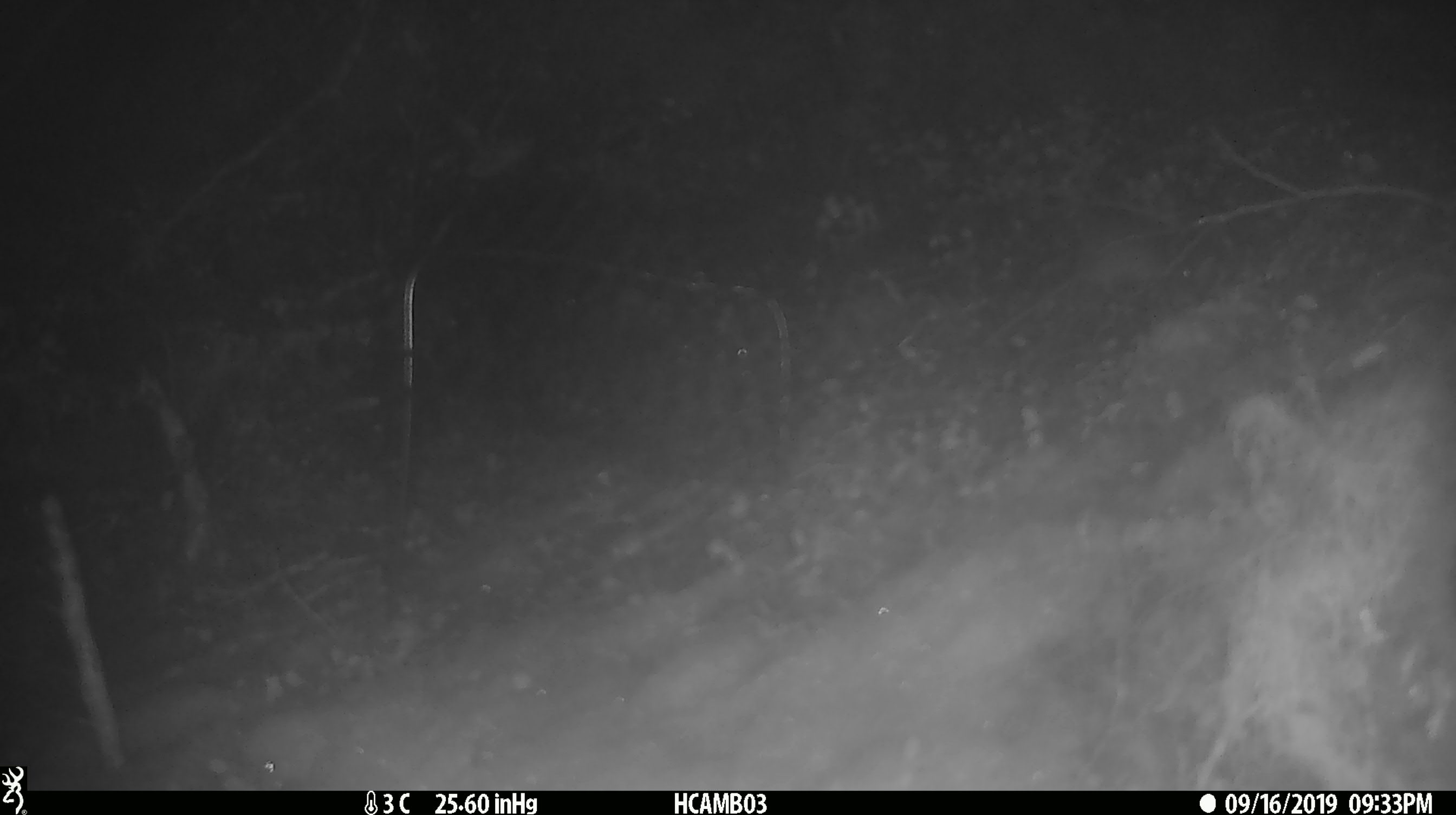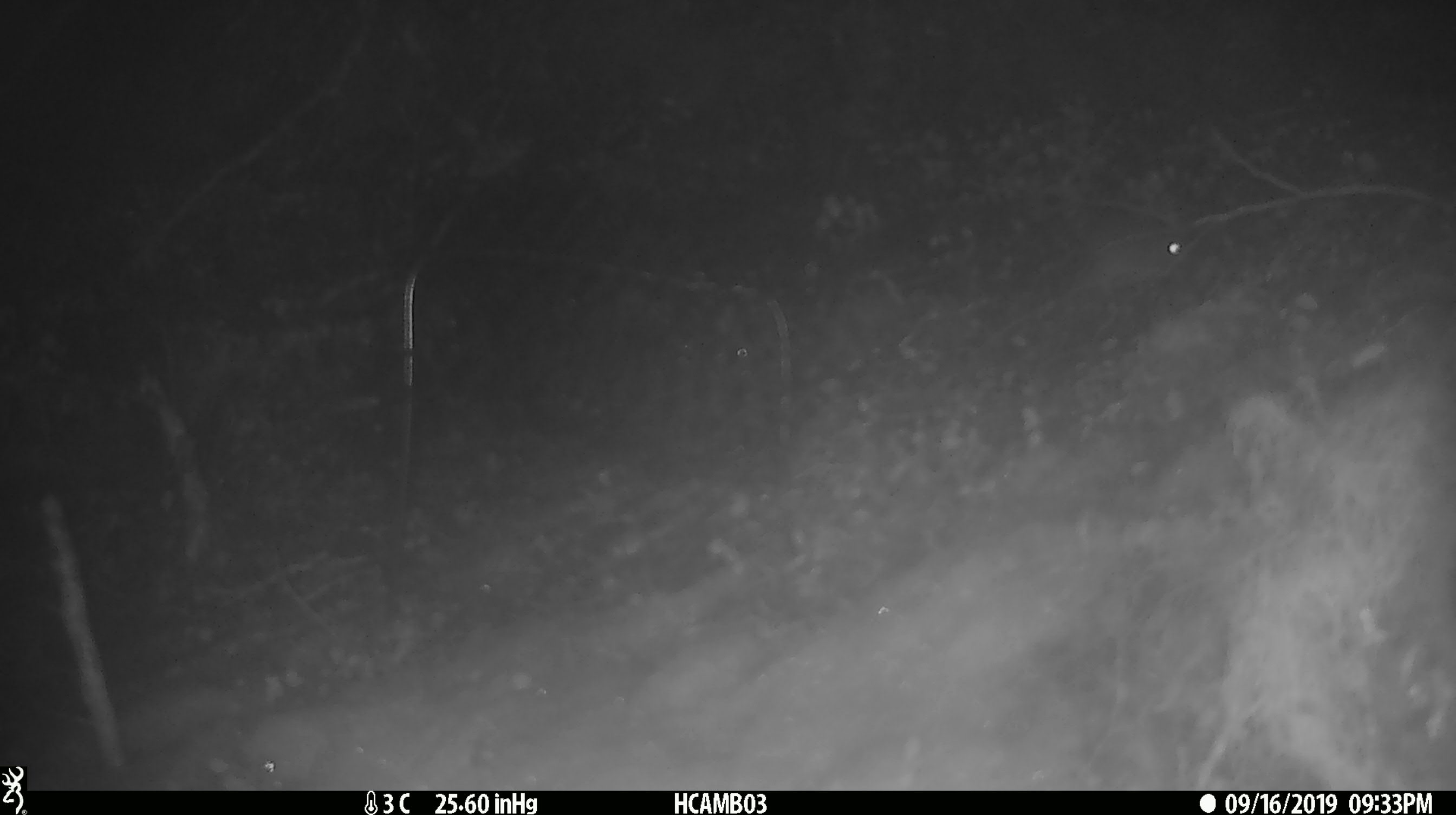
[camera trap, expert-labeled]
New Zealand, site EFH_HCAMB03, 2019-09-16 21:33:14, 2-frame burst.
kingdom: Animalia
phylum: Chordata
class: Mammalia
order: Rodentia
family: Muridae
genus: Mus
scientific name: Mus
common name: mouse